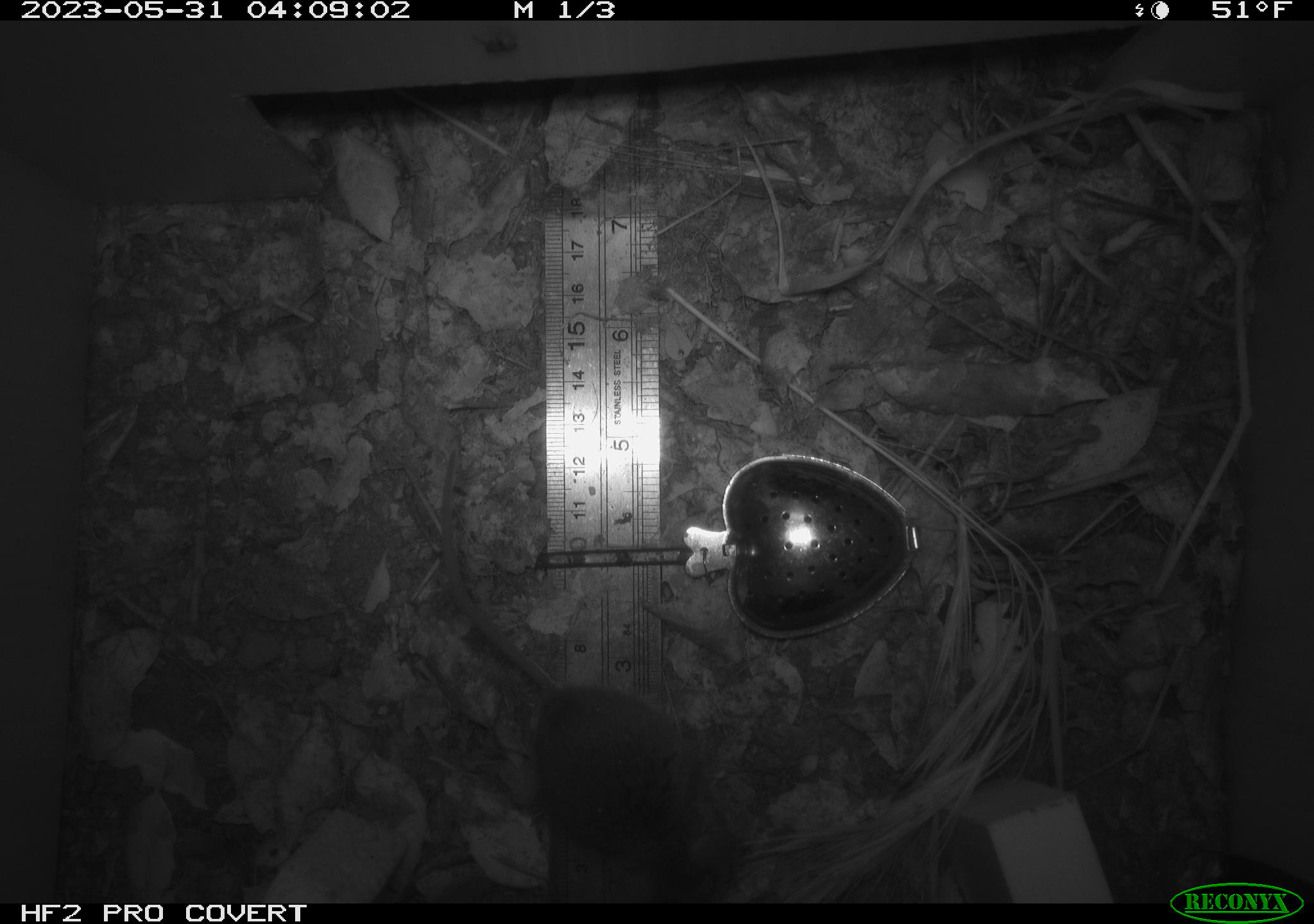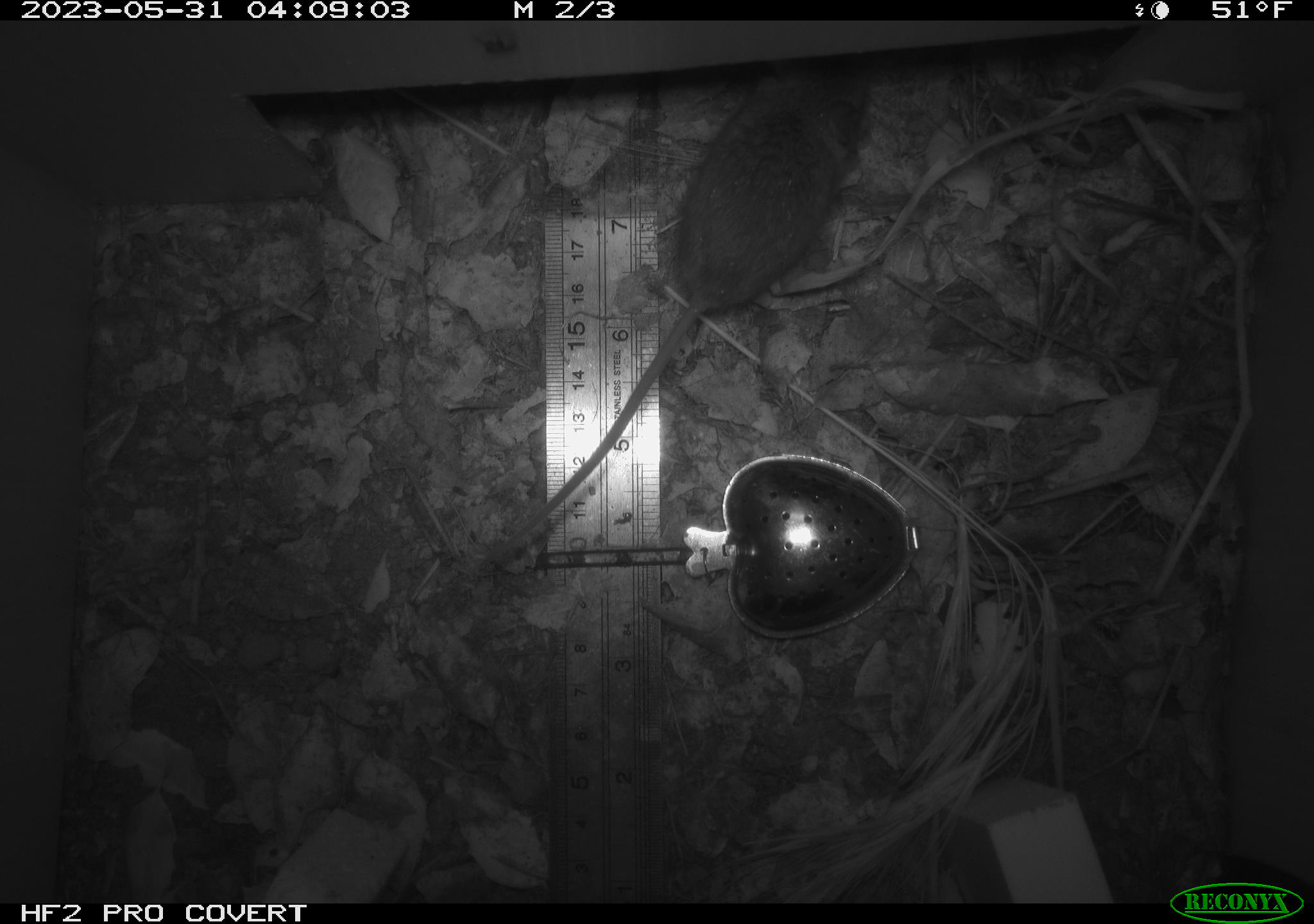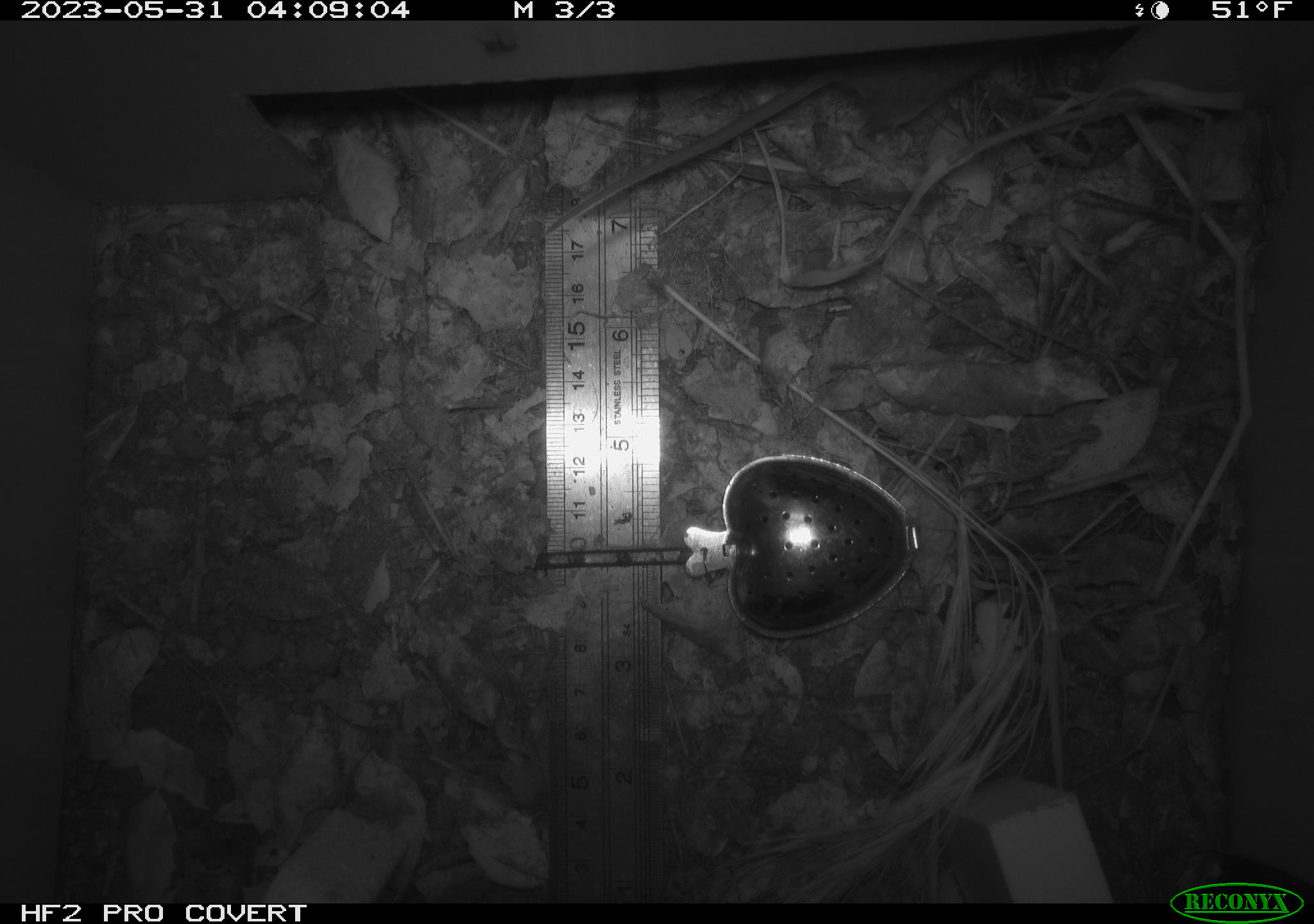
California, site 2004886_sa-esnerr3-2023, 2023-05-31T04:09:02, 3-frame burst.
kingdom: Animalia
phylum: Chordata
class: Mammalia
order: Rodentia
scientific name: Rodentia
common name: mouse species